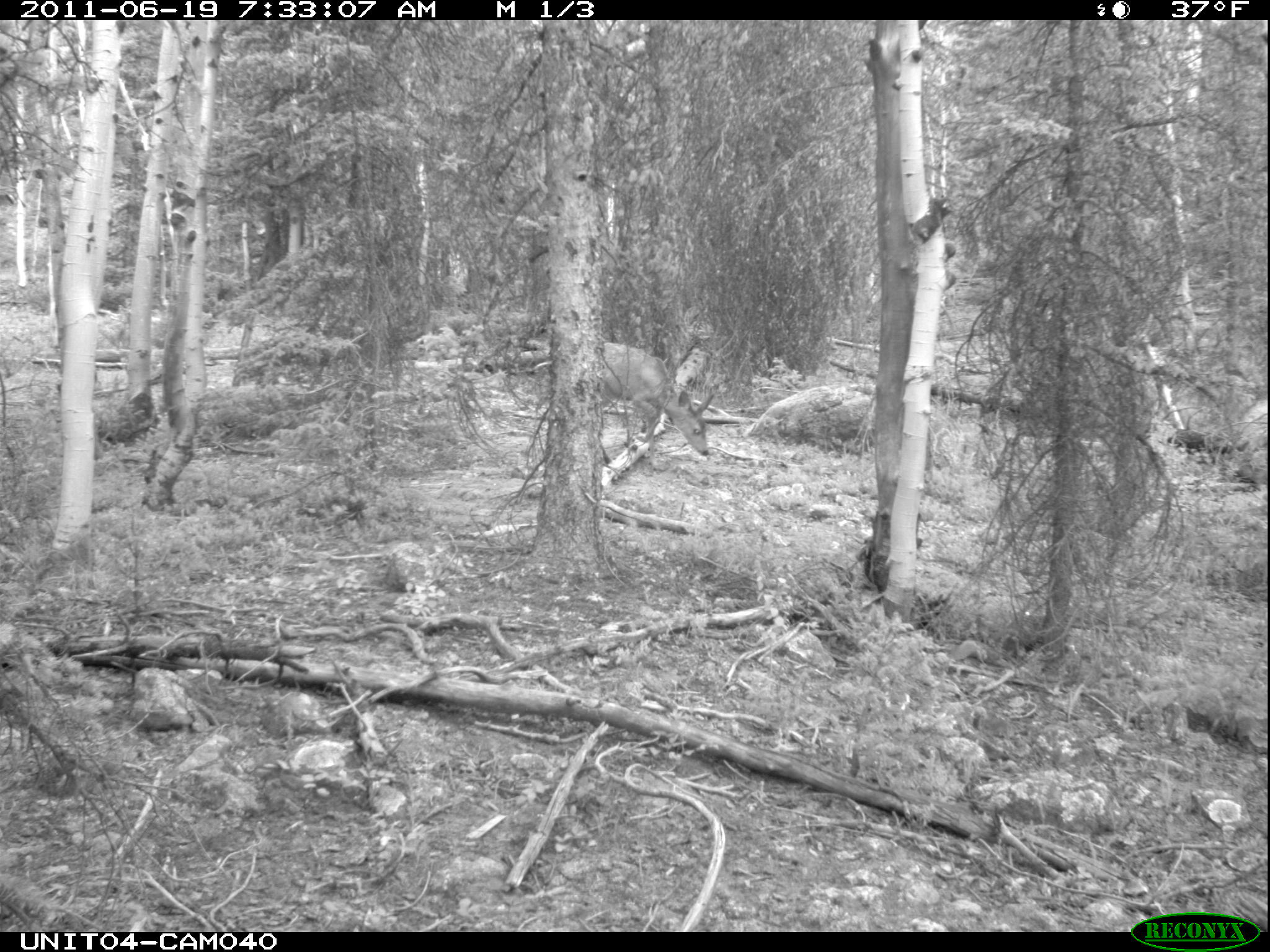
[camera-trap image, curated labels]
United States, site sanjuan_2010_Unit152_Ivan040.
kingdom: Animalia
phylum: Chordata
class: Mammalia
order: Artiodactyla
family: Cervidae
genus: Odocoileus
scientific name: Odocoileus hemionus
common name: mule deer